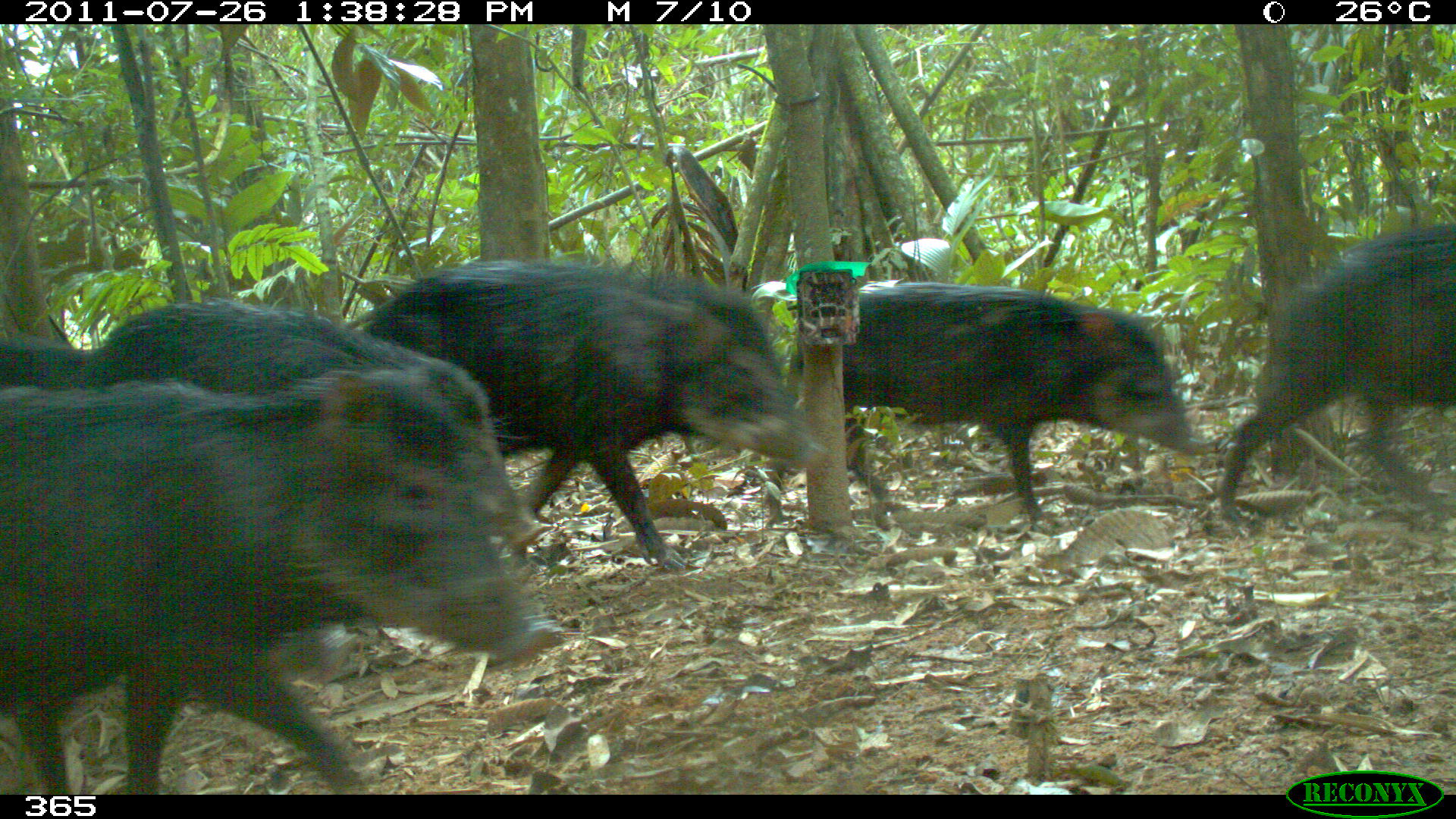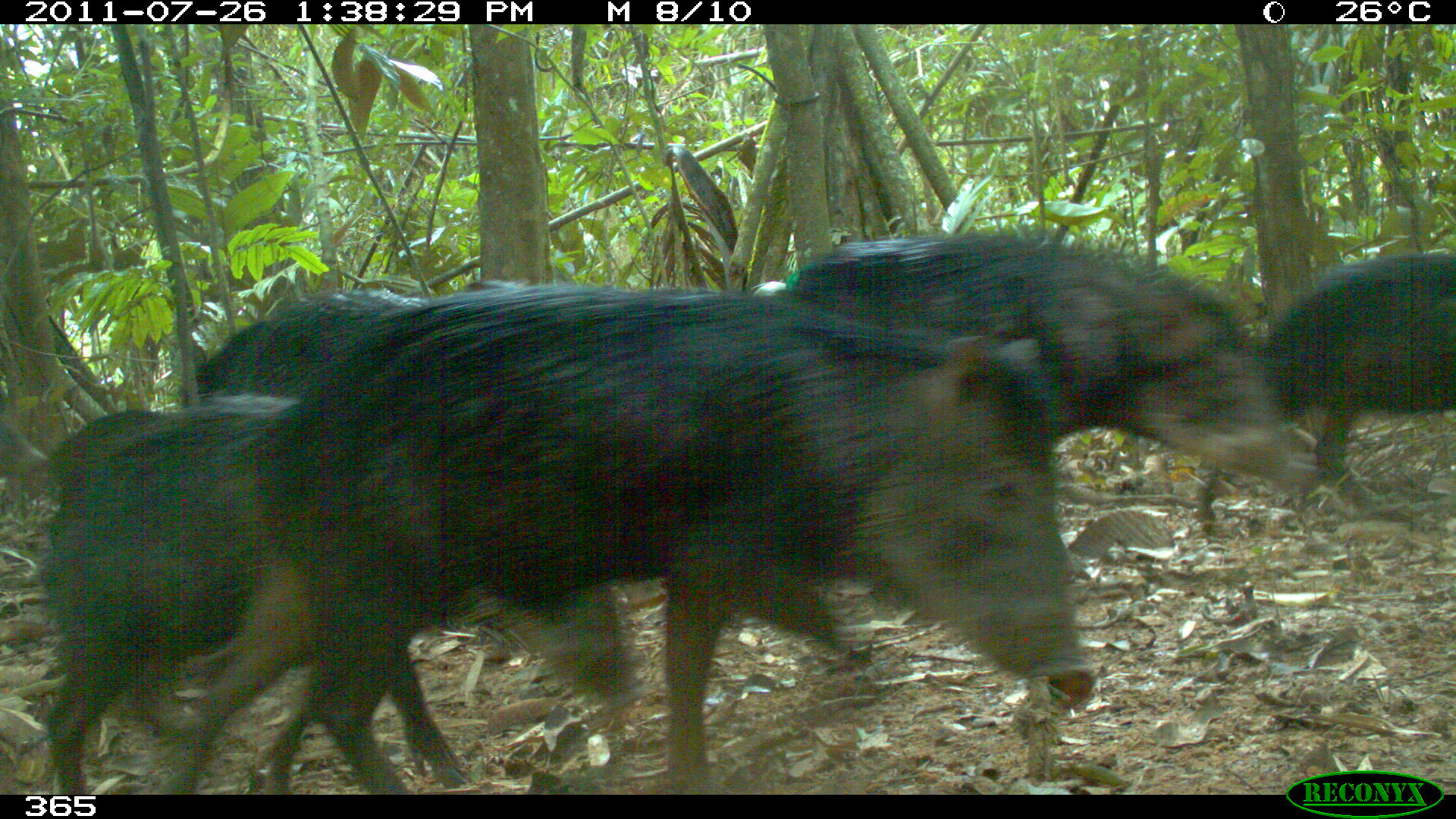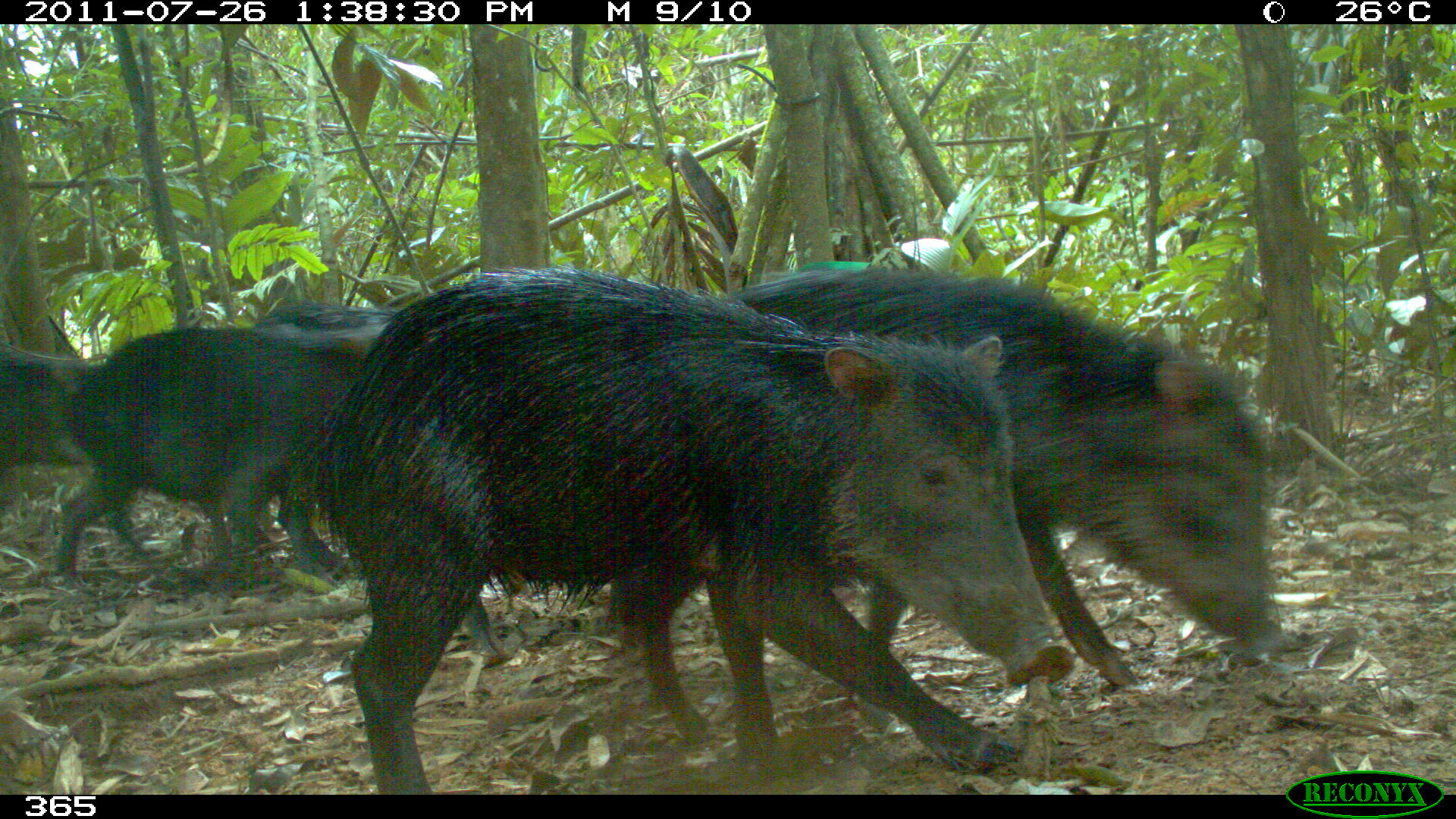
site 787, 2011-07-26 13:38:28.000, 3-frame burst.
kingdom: Animalia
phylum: Chordata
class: Mammalia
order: Artiodactyla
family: Tayassuidae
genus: Tayassu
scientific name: Tayassu pecari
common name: white-lipped peccary